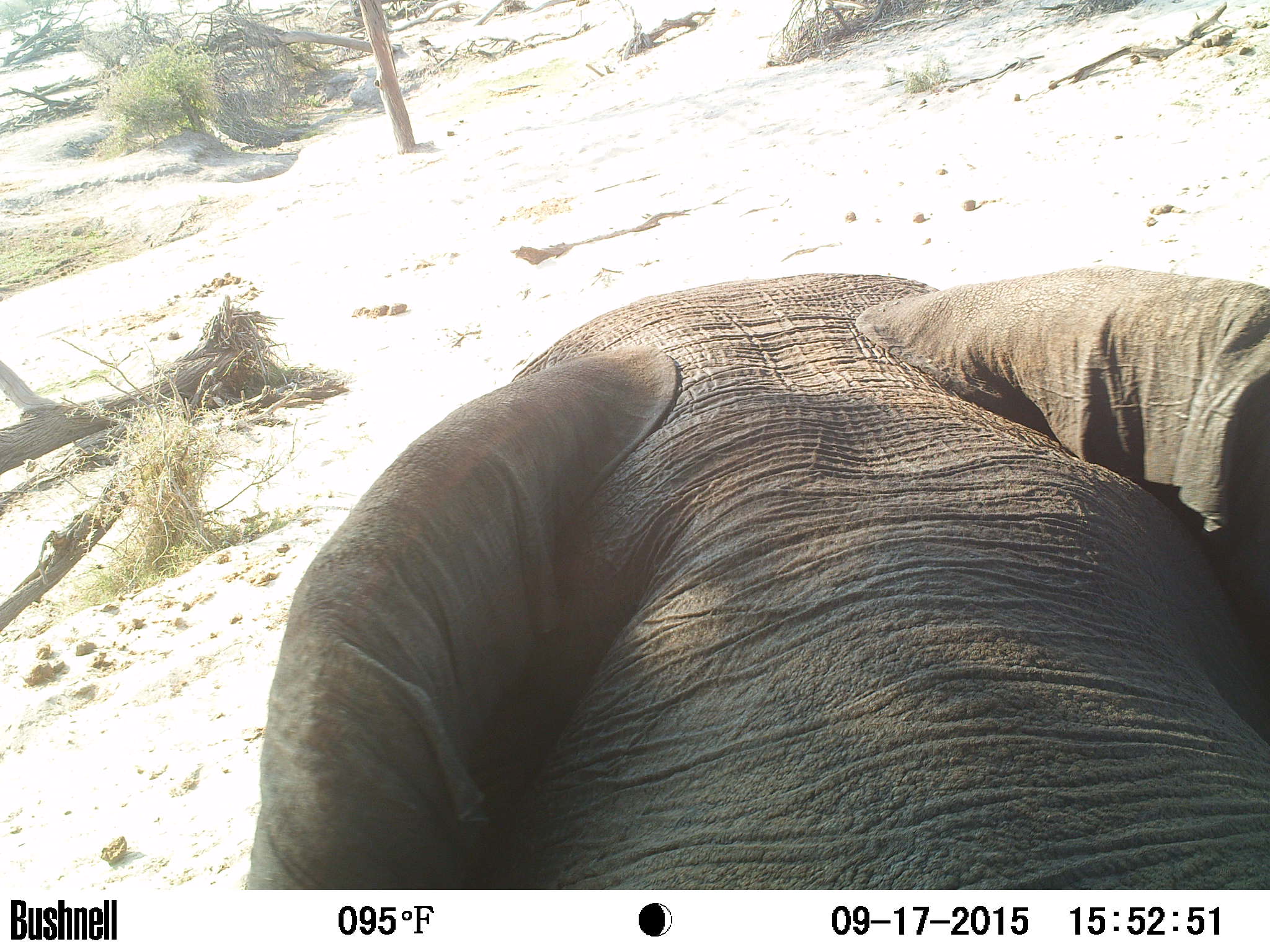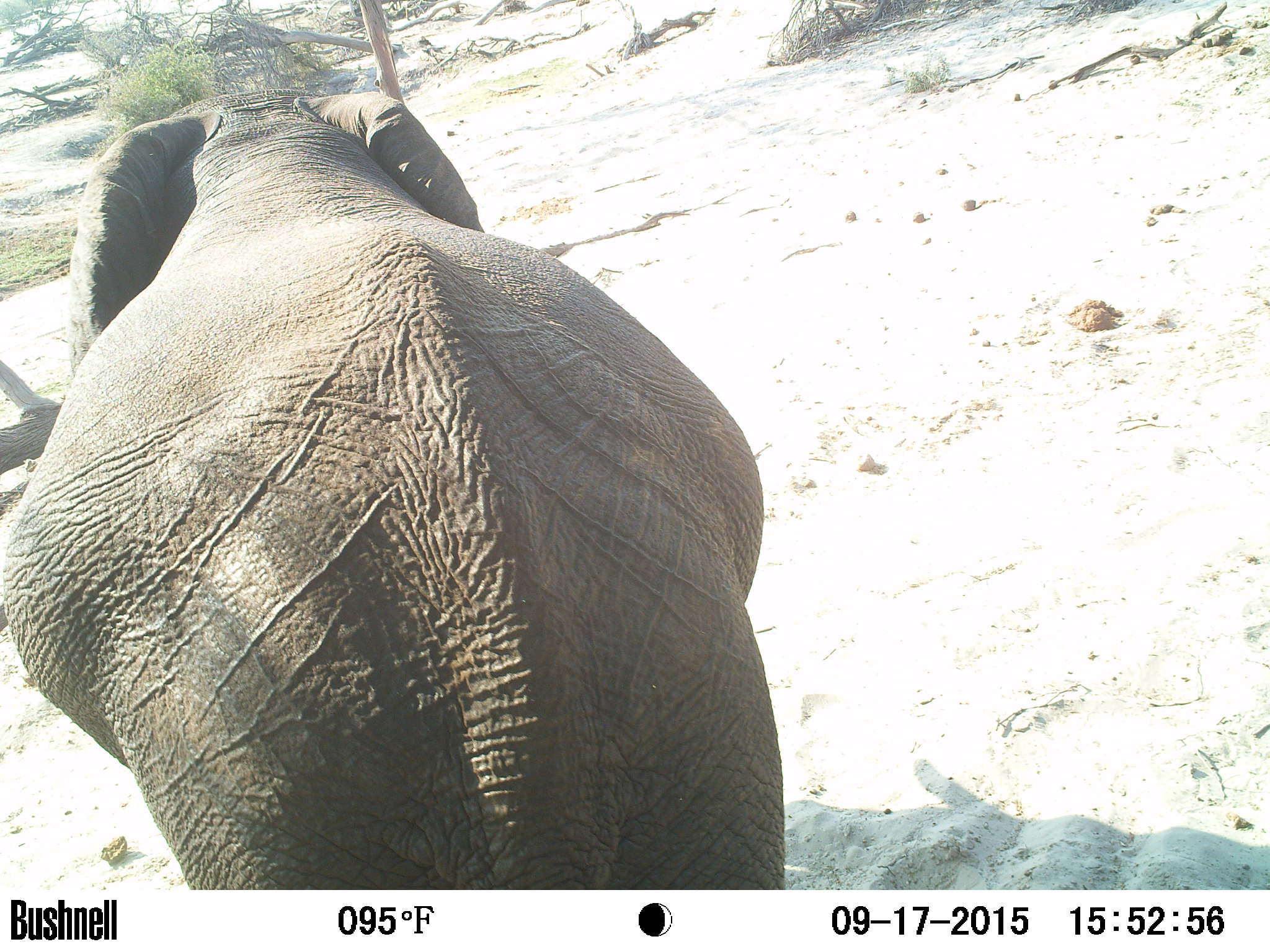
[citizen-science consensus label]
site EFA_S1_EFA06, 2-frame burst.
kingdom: Animalia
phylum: Chordata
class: Mammalia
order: Proboscidea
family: Elephantidae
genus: Loxodonta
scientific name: Loxodonta africana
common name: african bush elephant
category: elephant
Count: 1.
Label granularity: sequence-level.